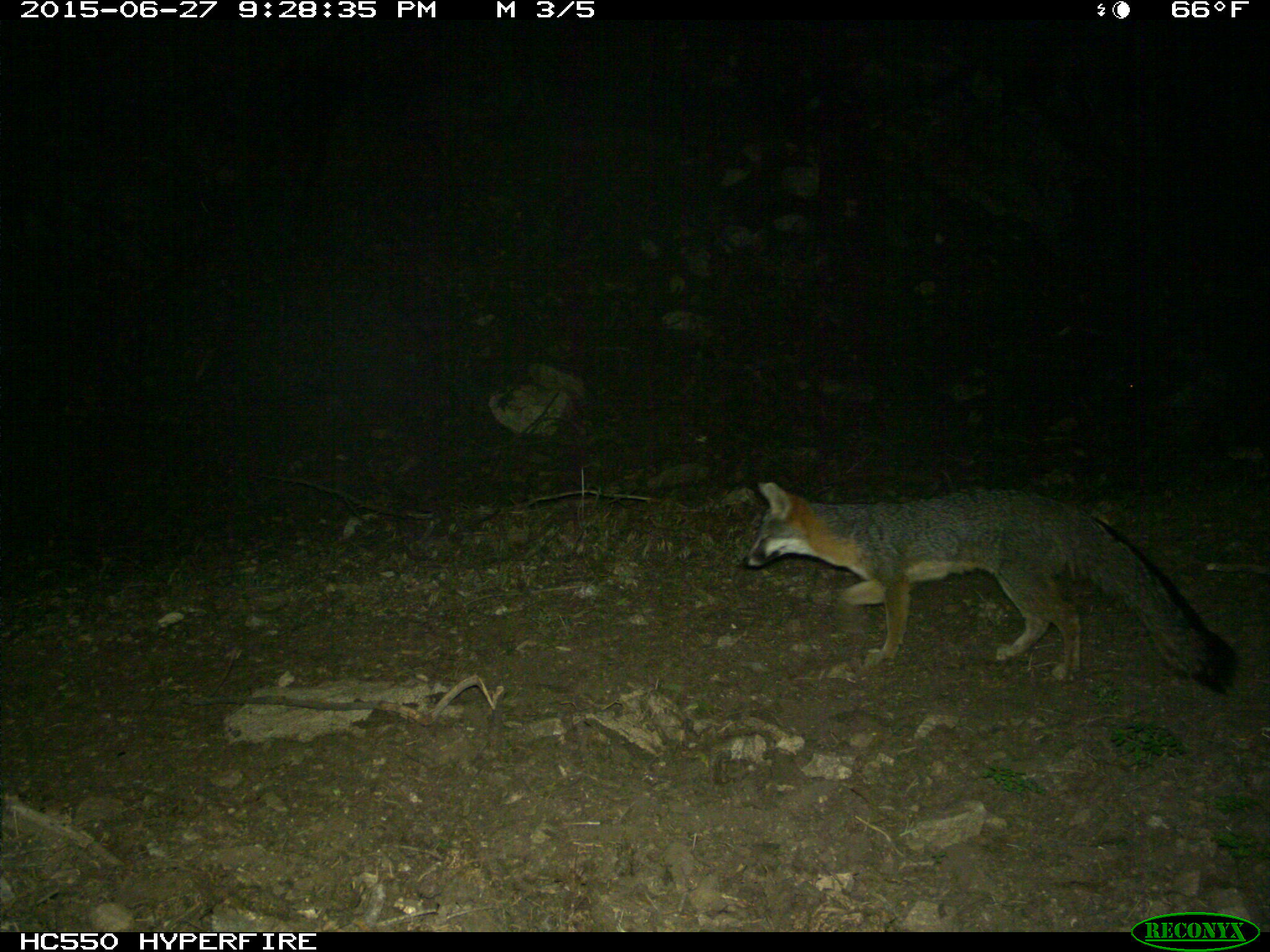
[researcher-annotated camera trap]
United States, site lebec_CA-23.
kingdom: Animalia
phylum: Chordata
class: Mammalia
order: Carnivora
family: Canidae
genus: Urocyon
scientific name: Urocyon cinereoargenteus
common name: gray fox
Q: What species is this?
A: Urocyon cinereoargenteus (gray fox).